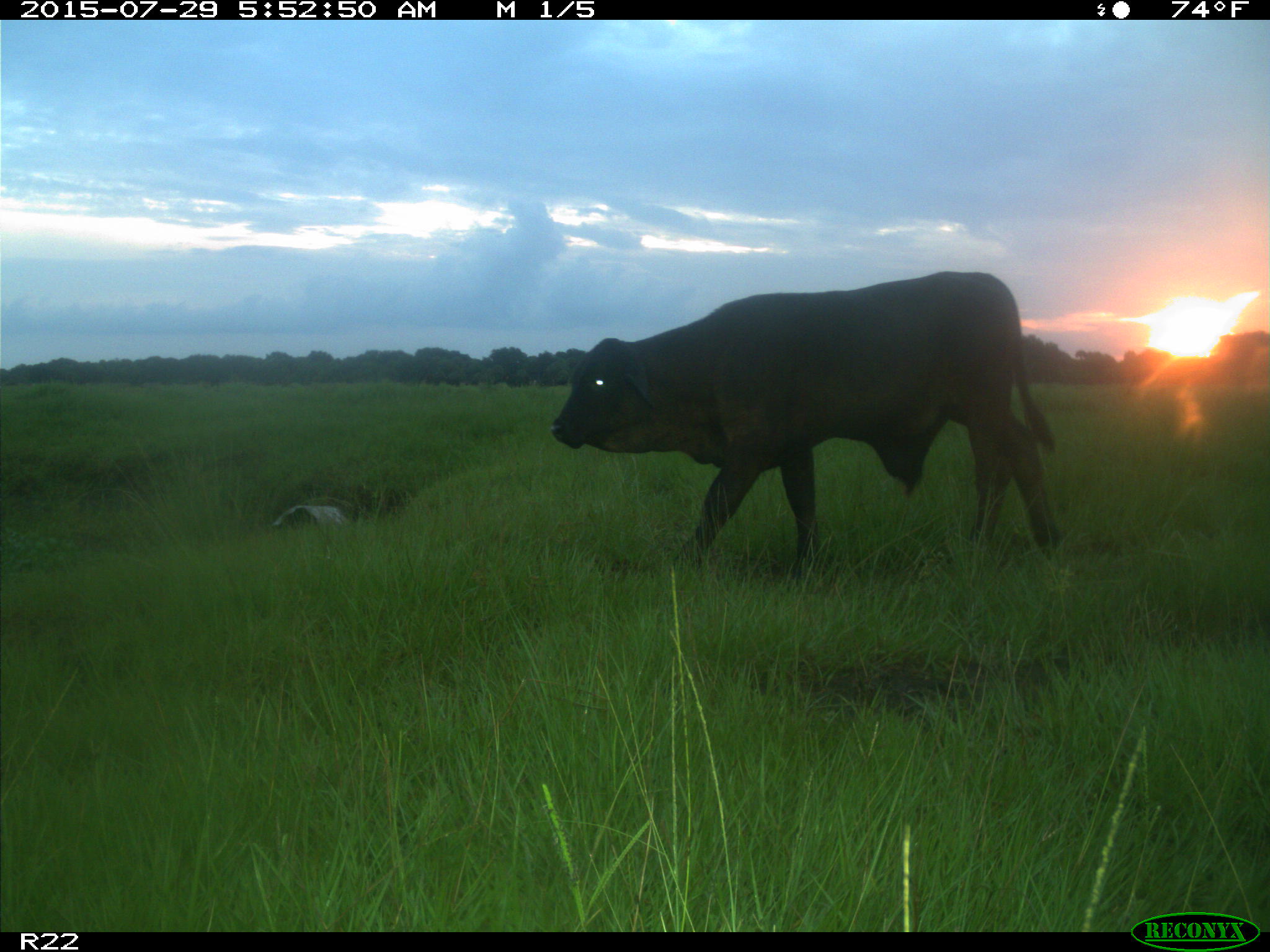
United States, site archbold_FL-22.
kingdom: Animalia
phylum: Chordata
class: Mammalia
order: Artiodactyla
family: Bovidae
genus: Bos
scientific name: Bos taurus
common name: domestic cow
Bos taurus (domestic cow).